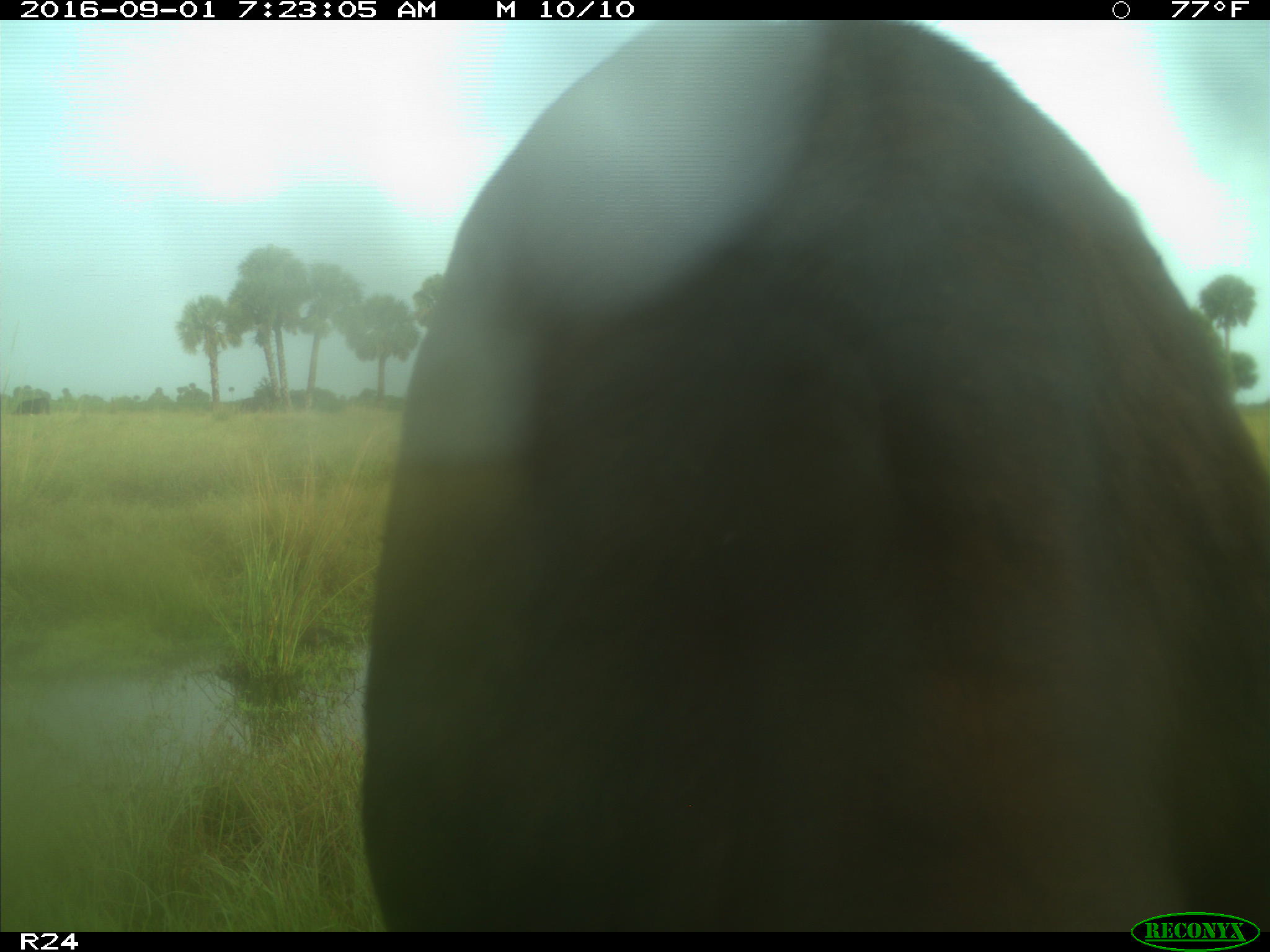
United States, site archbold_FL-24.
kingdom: Animalia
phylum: Chordata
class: Mammalia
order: Artiodactyla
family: Bovidae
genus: Bos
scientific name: Bos taurus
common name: domestic cow